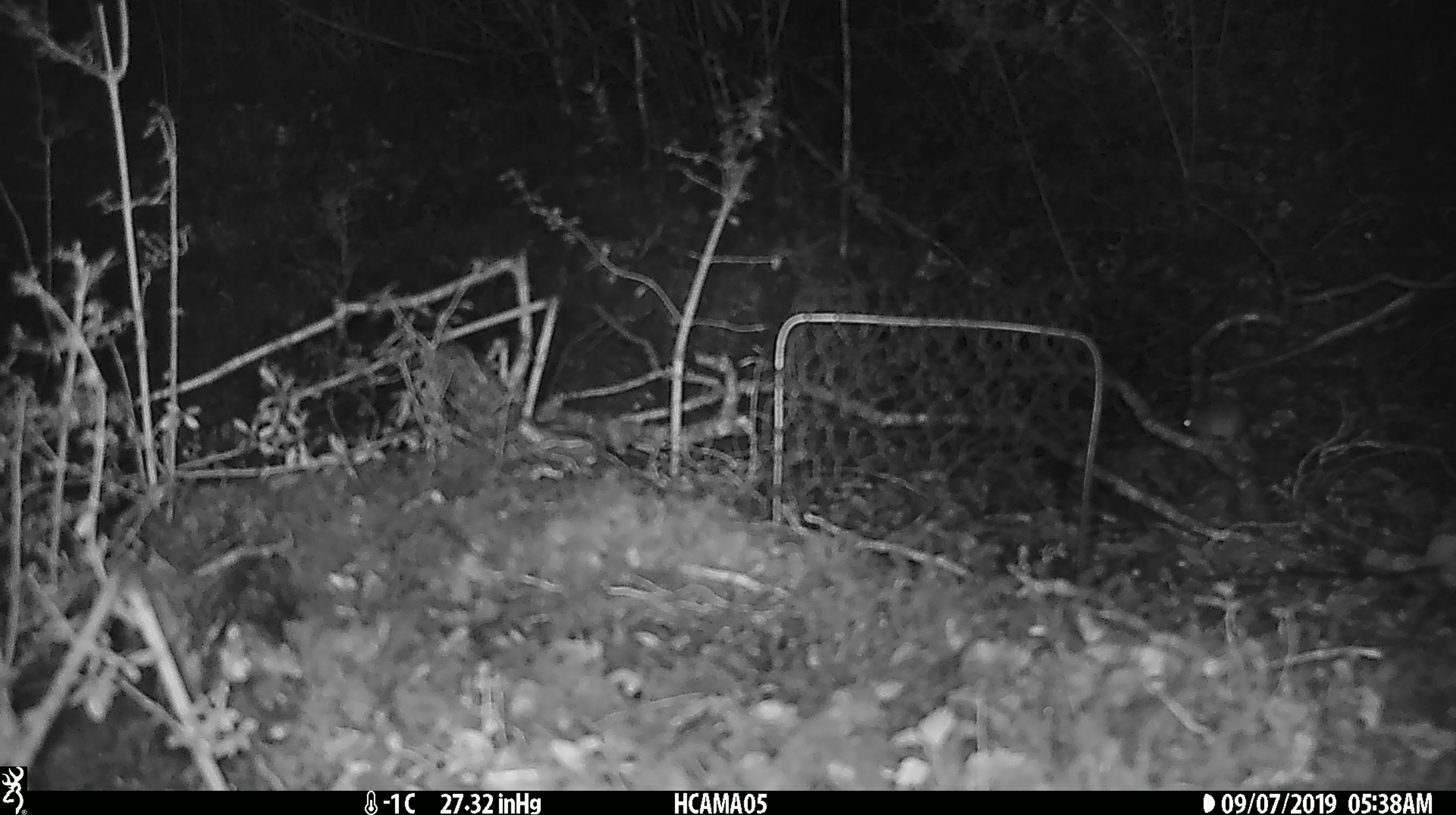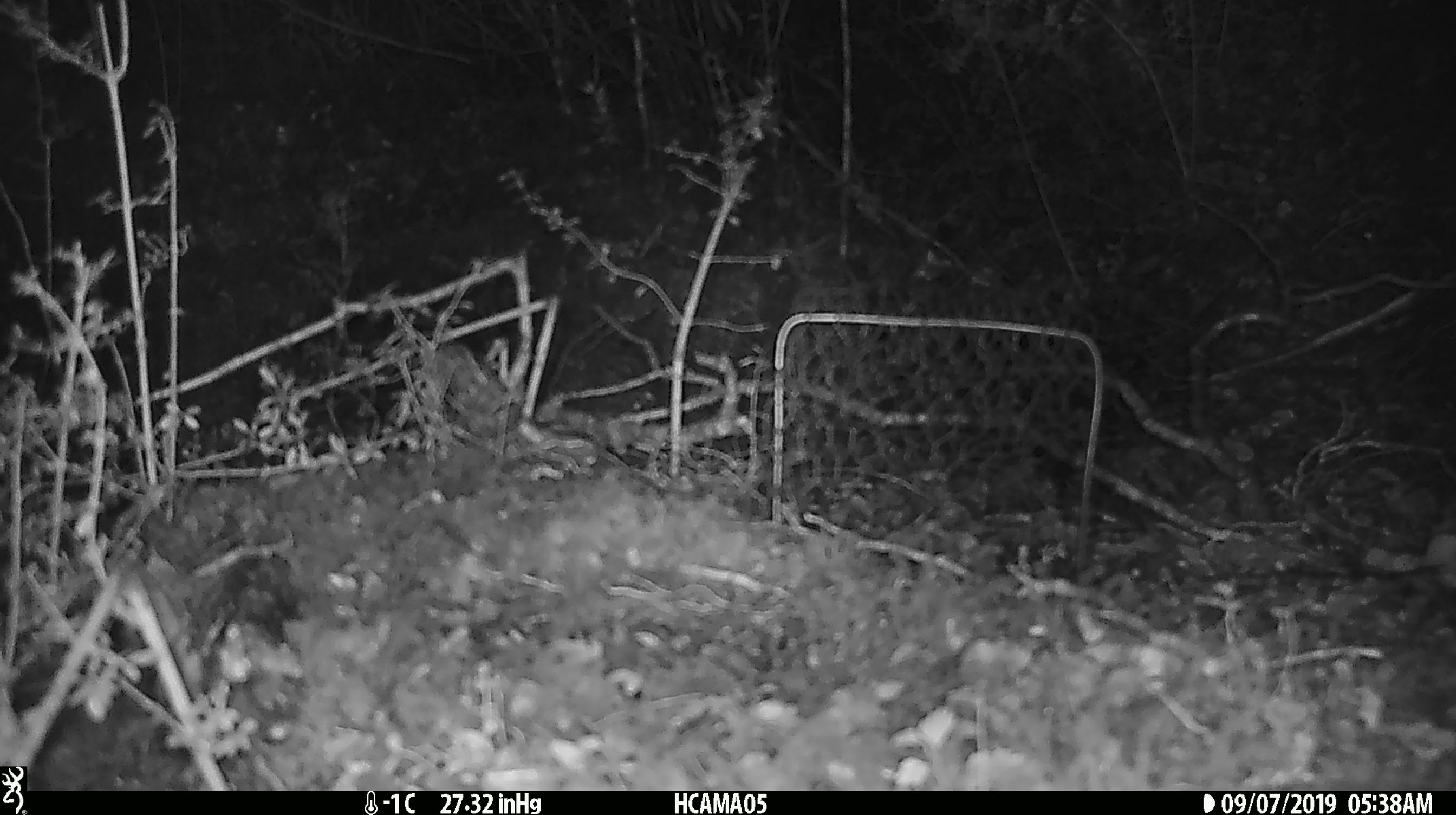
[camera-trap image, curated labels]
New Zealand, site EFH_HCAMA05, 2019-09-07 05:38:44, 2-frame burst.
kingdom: Animalia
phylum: Chordata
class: Mammalia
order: Rodentia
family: Muridae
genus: Mus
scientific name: Mus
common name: mouse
Mouse (Mus).